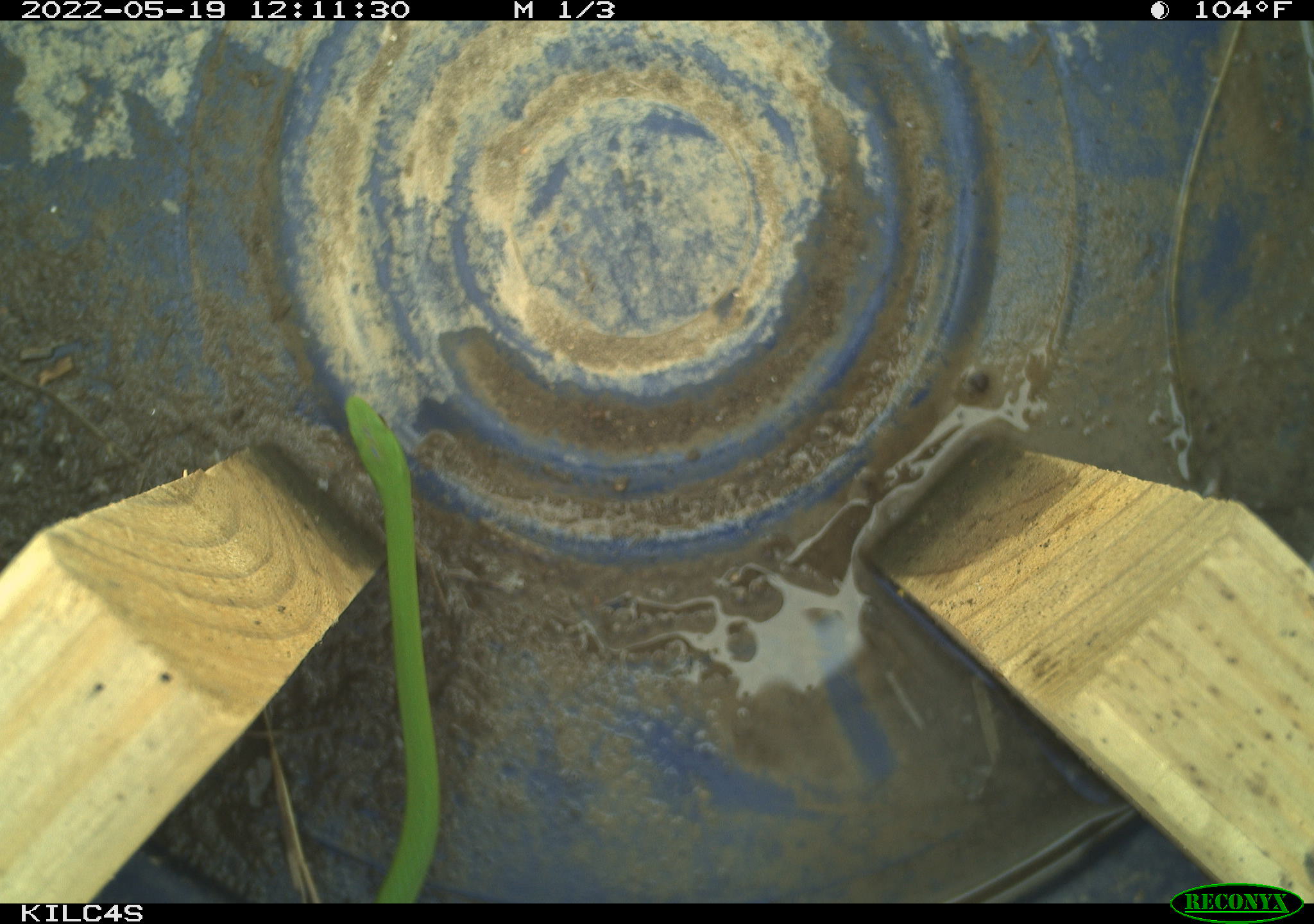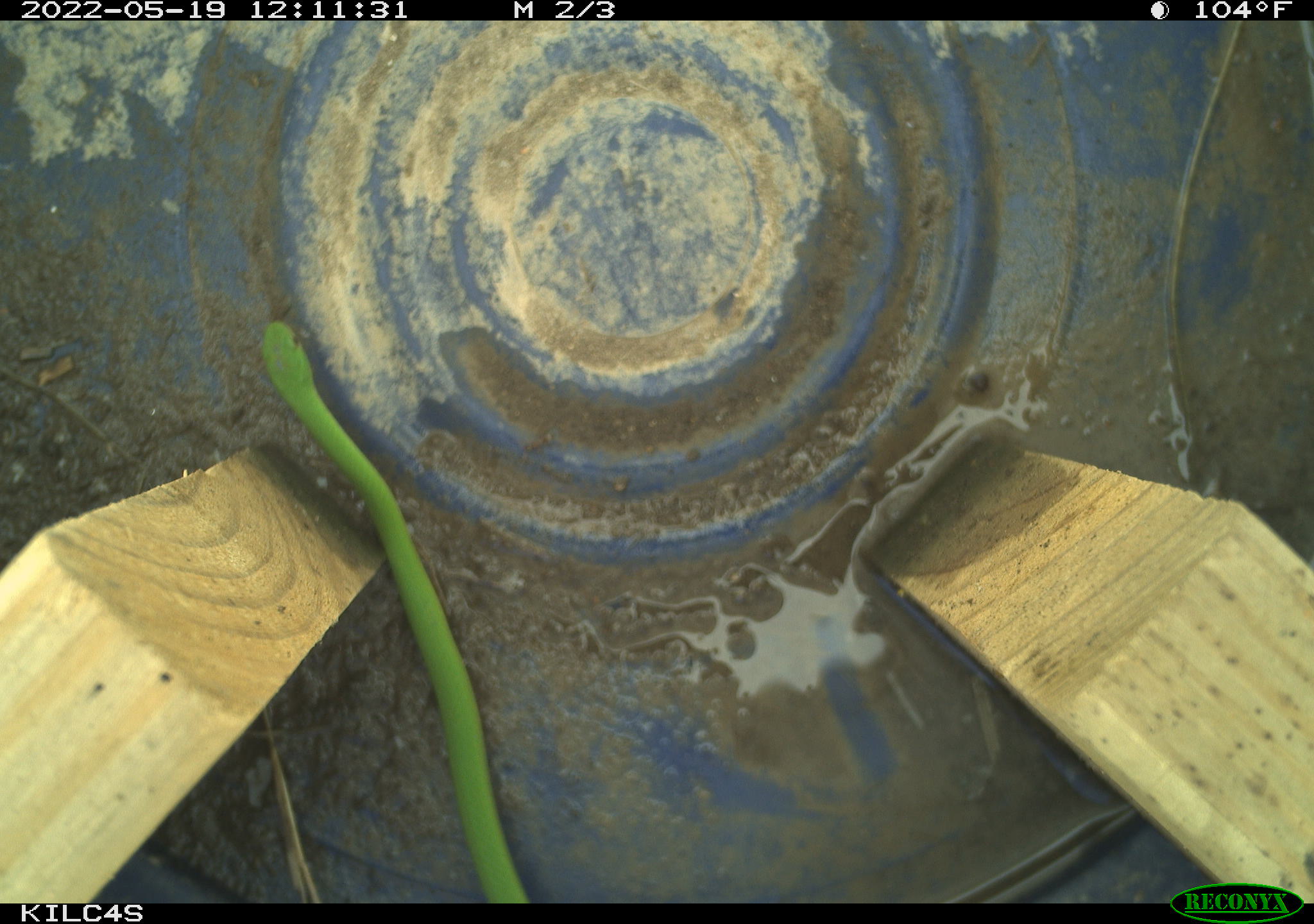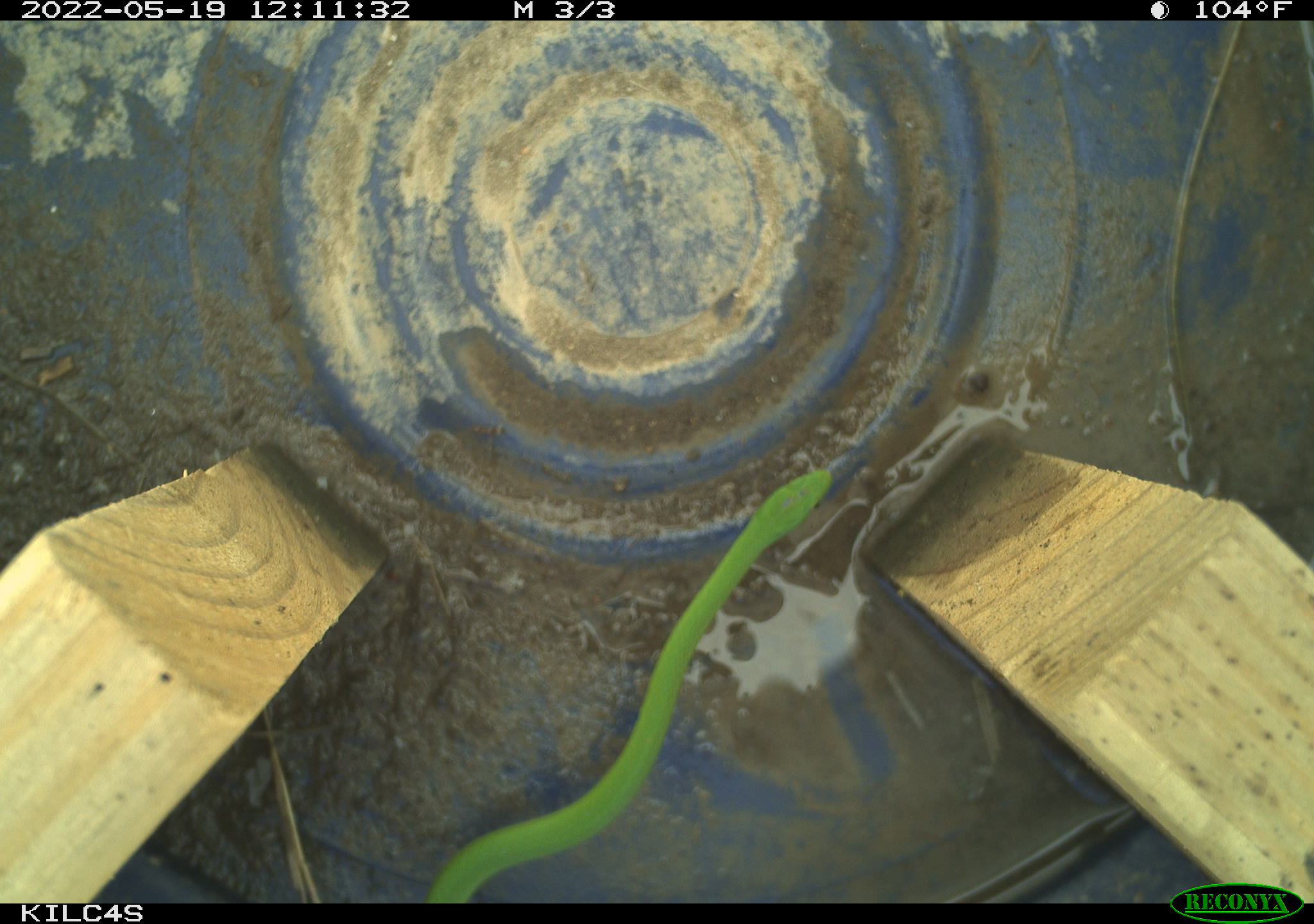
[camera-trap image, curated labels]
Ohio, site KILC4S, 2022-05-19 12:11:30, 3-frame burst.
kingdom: Animalia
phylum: Chordata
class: Reptilia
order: Squamata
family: Colubridae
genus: Opheodrys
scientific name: Opheodrys vernalis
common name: smooth greensnake